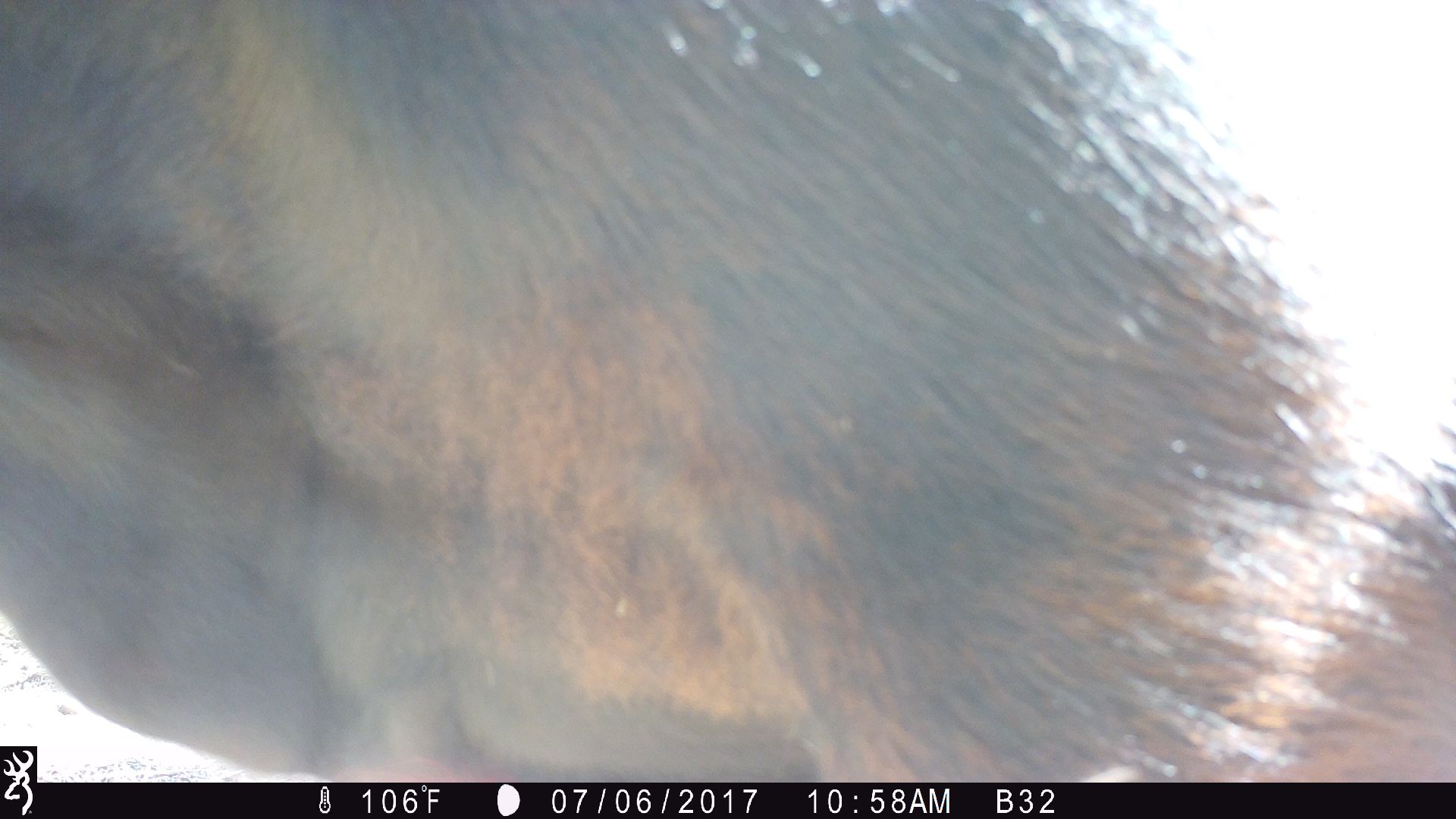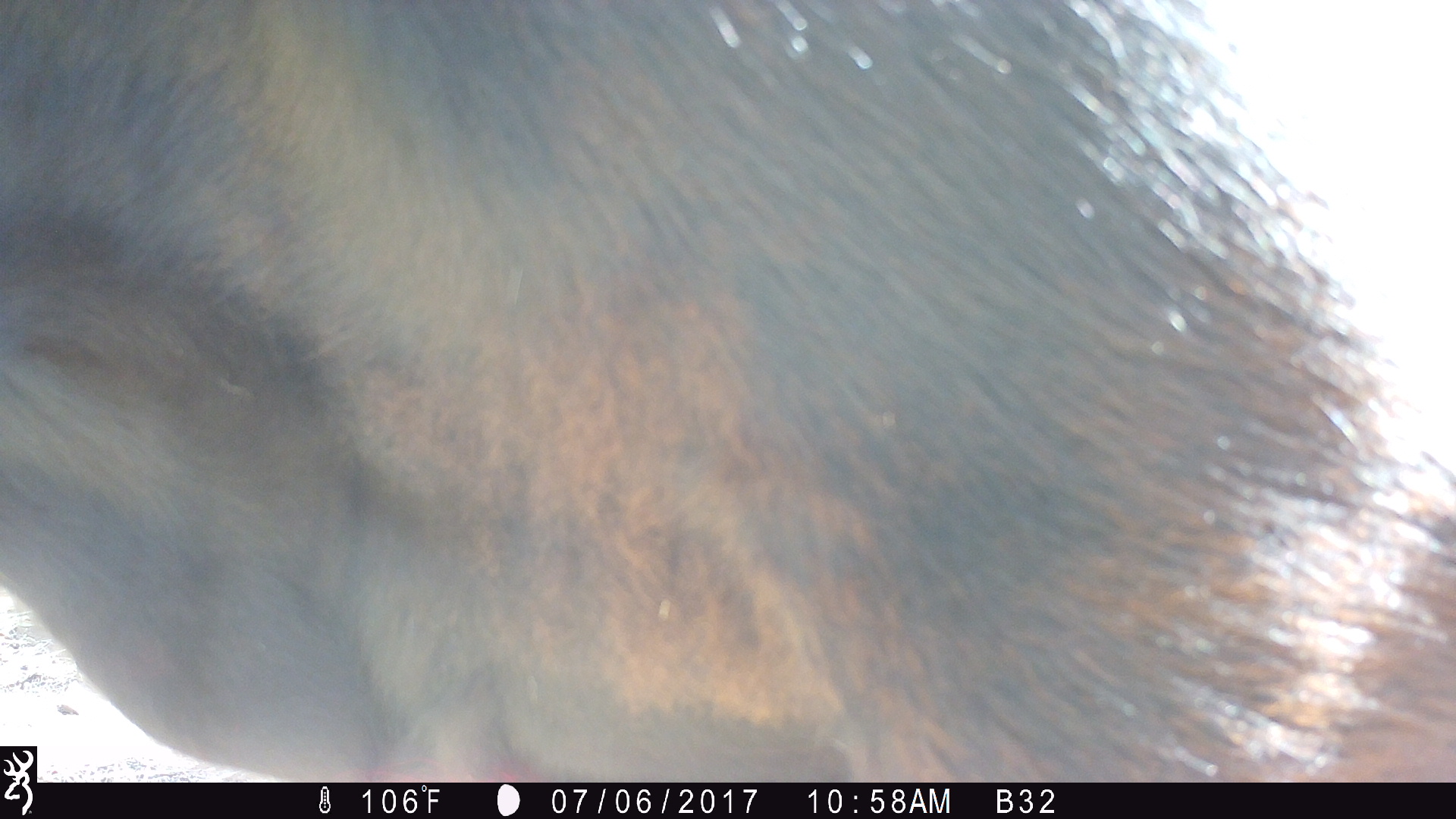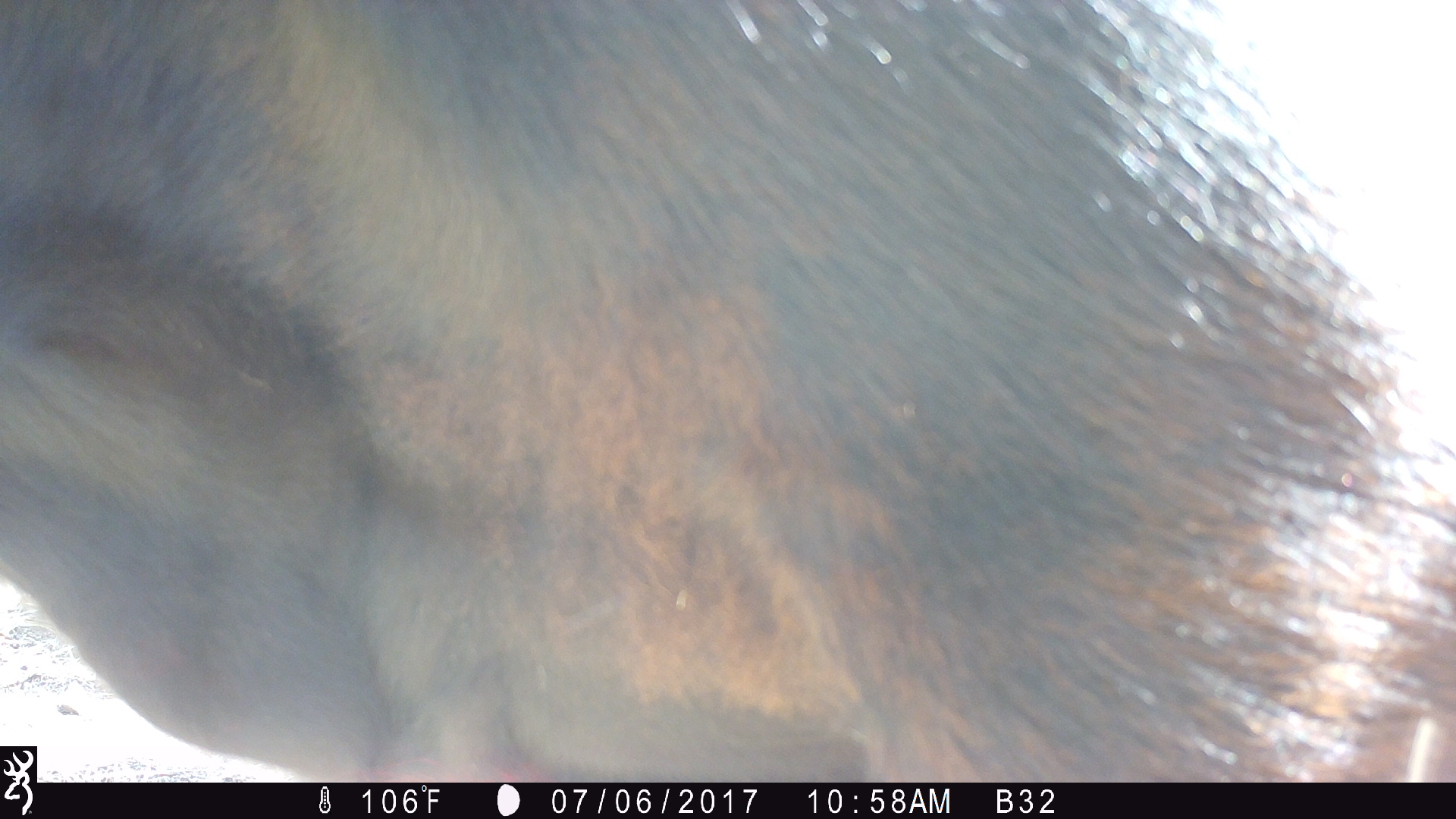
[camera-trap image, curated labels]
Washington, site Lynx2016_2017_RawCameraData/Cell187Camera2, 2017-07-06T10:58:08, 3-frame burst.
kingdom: Animalia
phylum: Chordata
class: Mammalia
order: Artiodactyla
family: Bovidae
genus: Bos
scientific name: Bos taurus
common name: domestic cattle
Domestic cattle (Bos taurus). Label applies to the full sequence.